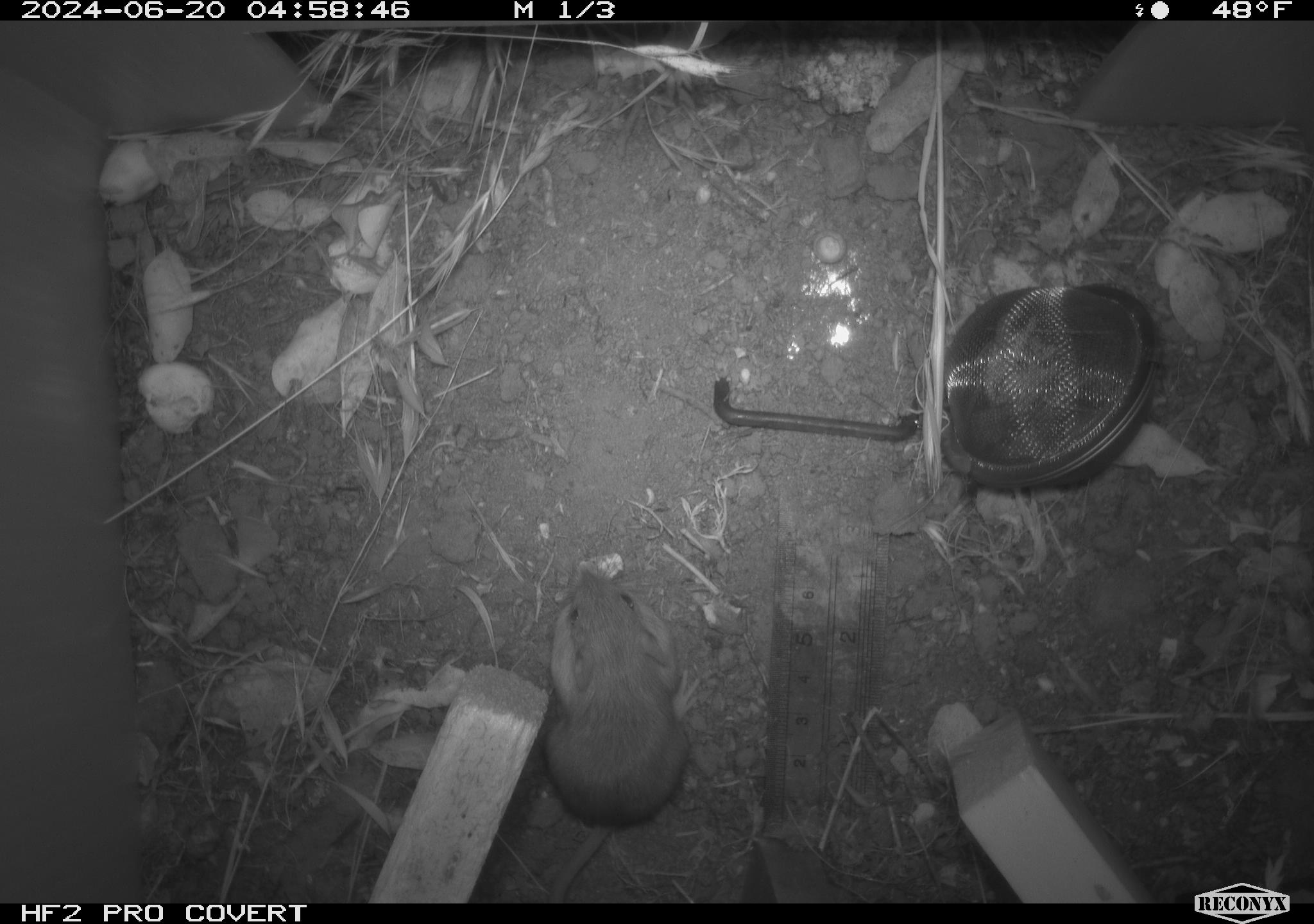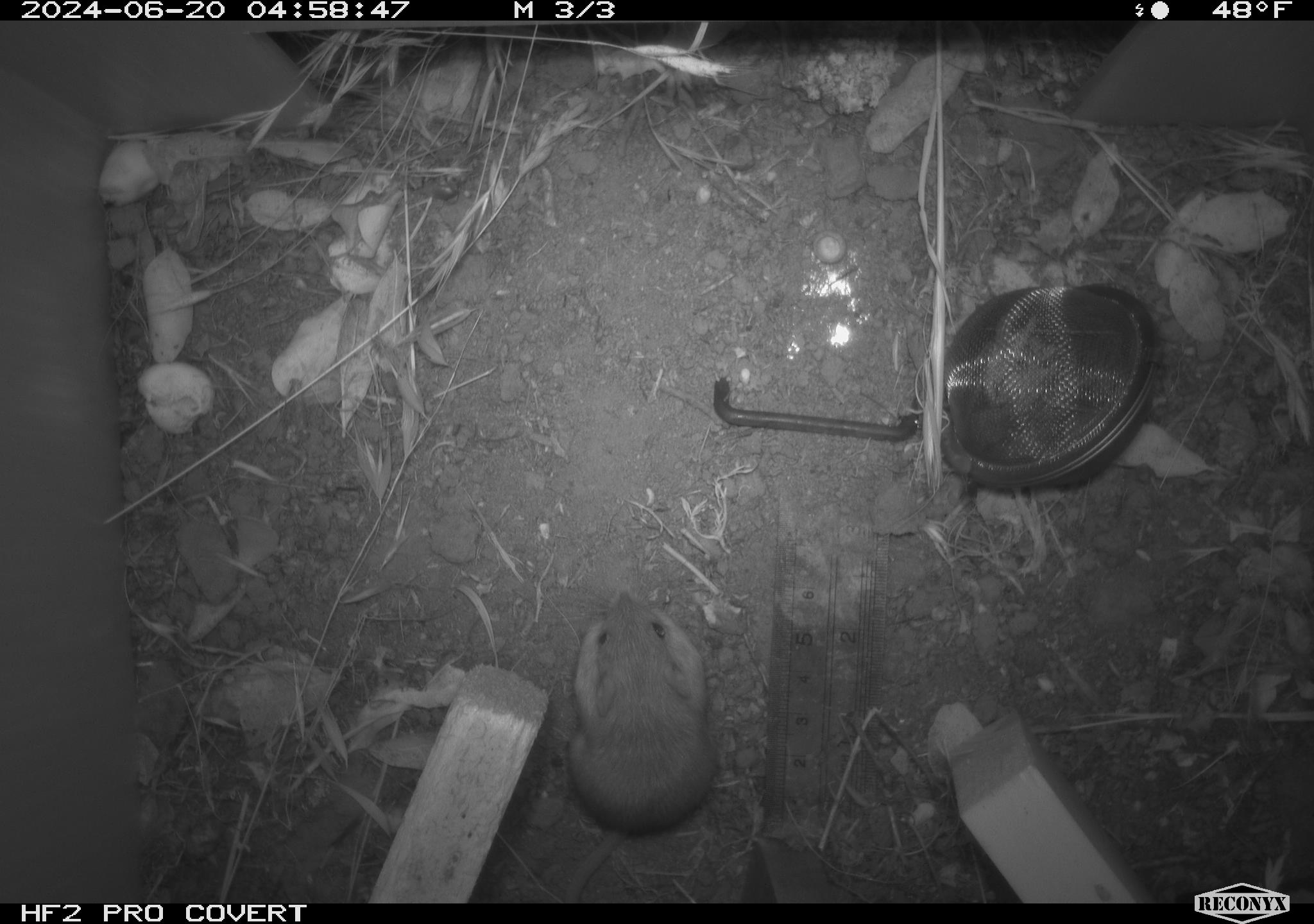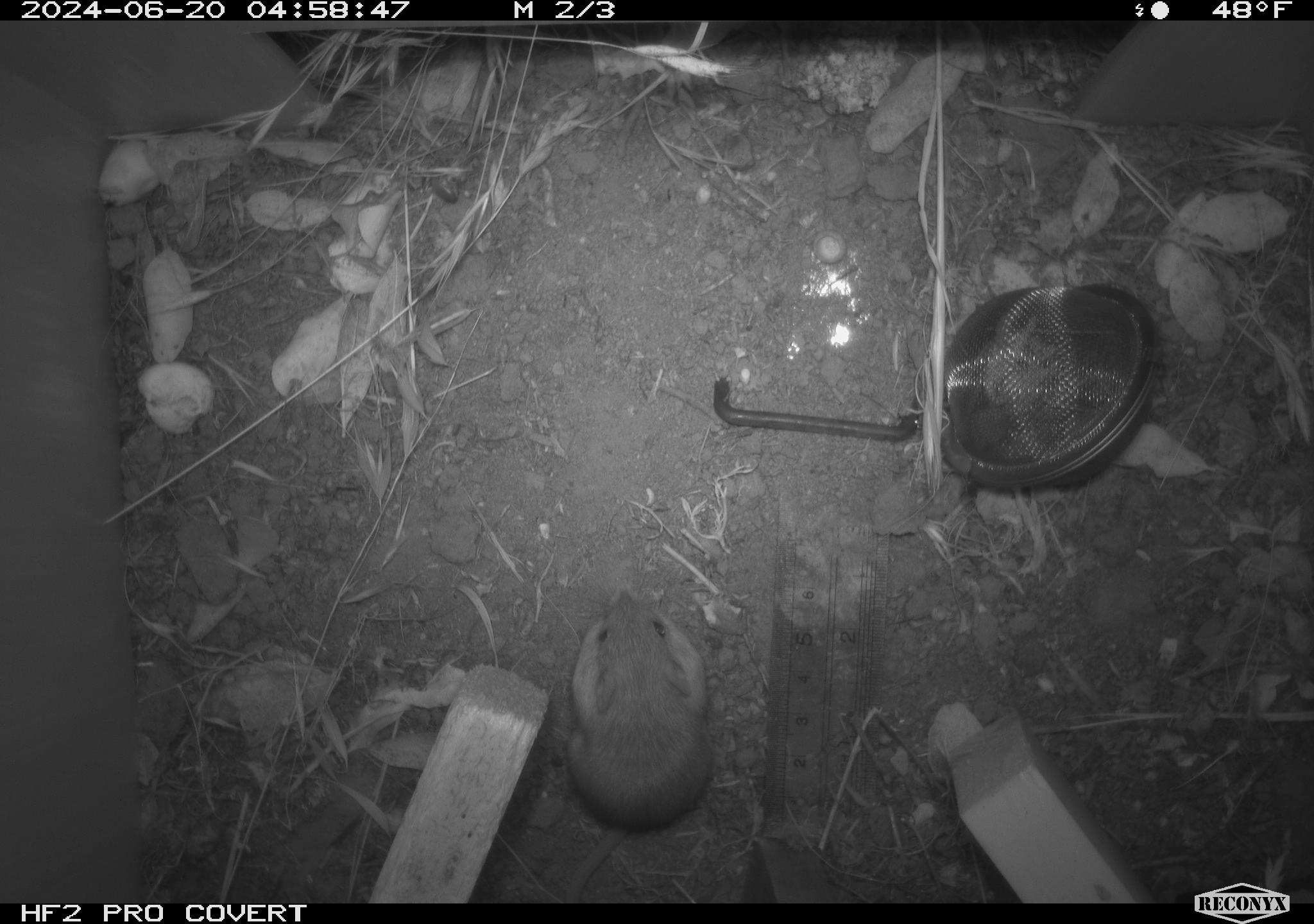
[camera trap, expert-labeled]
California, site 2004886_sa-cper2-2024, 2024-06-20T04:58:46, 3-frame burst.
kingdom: Animalia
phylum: Chordata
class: Mammalia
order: Rodentia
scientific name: Rodentia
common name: rodent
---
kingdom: Animalia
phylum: Chordata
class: Mammalia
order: Rodentia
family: Heteromyidae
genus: Dipodomys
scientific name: Dipodomys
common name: kangaroo rats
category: dipodomys species